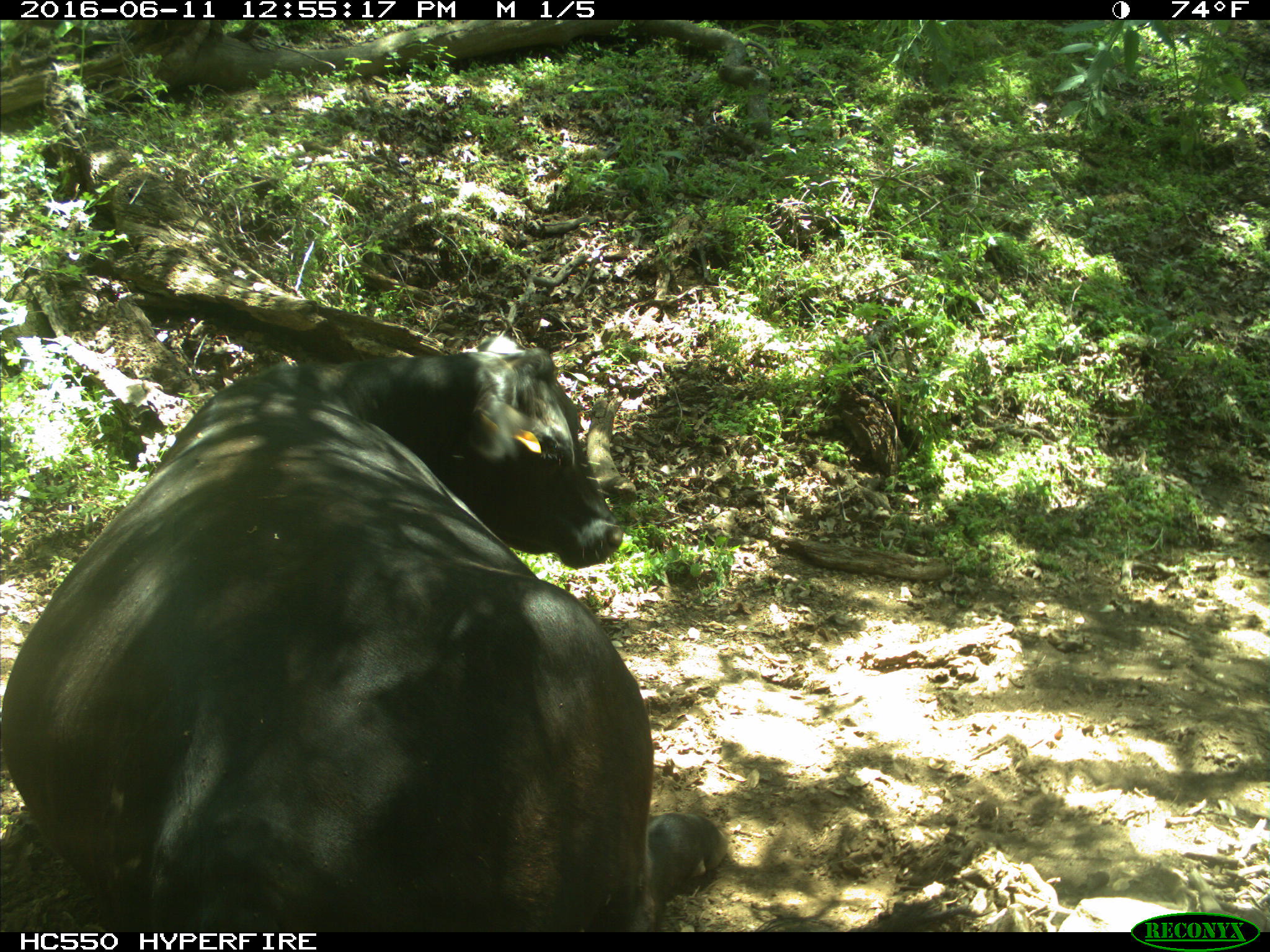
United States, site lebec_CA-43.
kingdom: Animalia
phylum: Chordata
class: Mammalia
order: Artiodactyla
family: Bovidae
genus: Bos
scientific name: Bos taurus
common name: domestic cow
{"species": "Bos taurus (domestic cow)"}